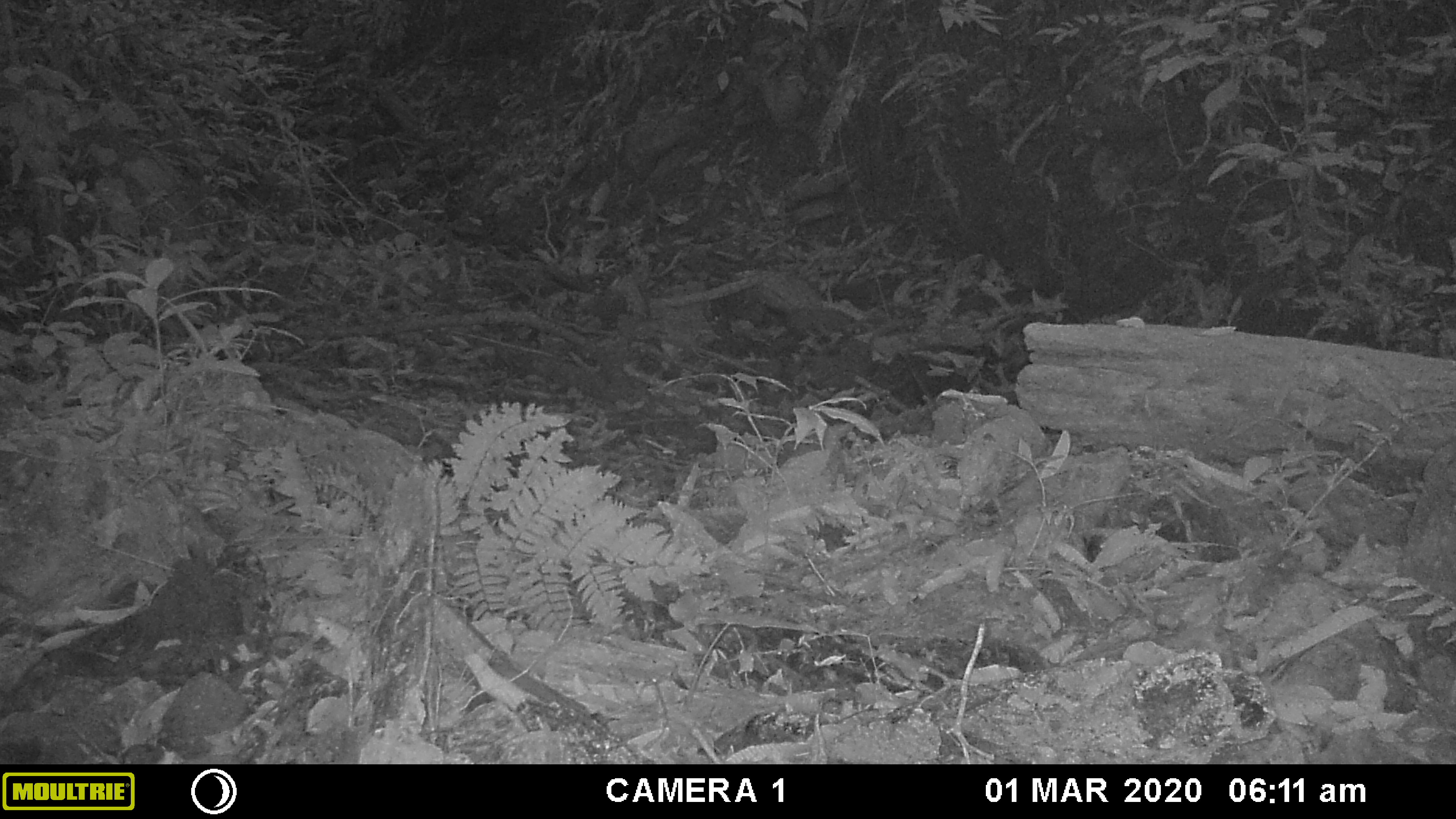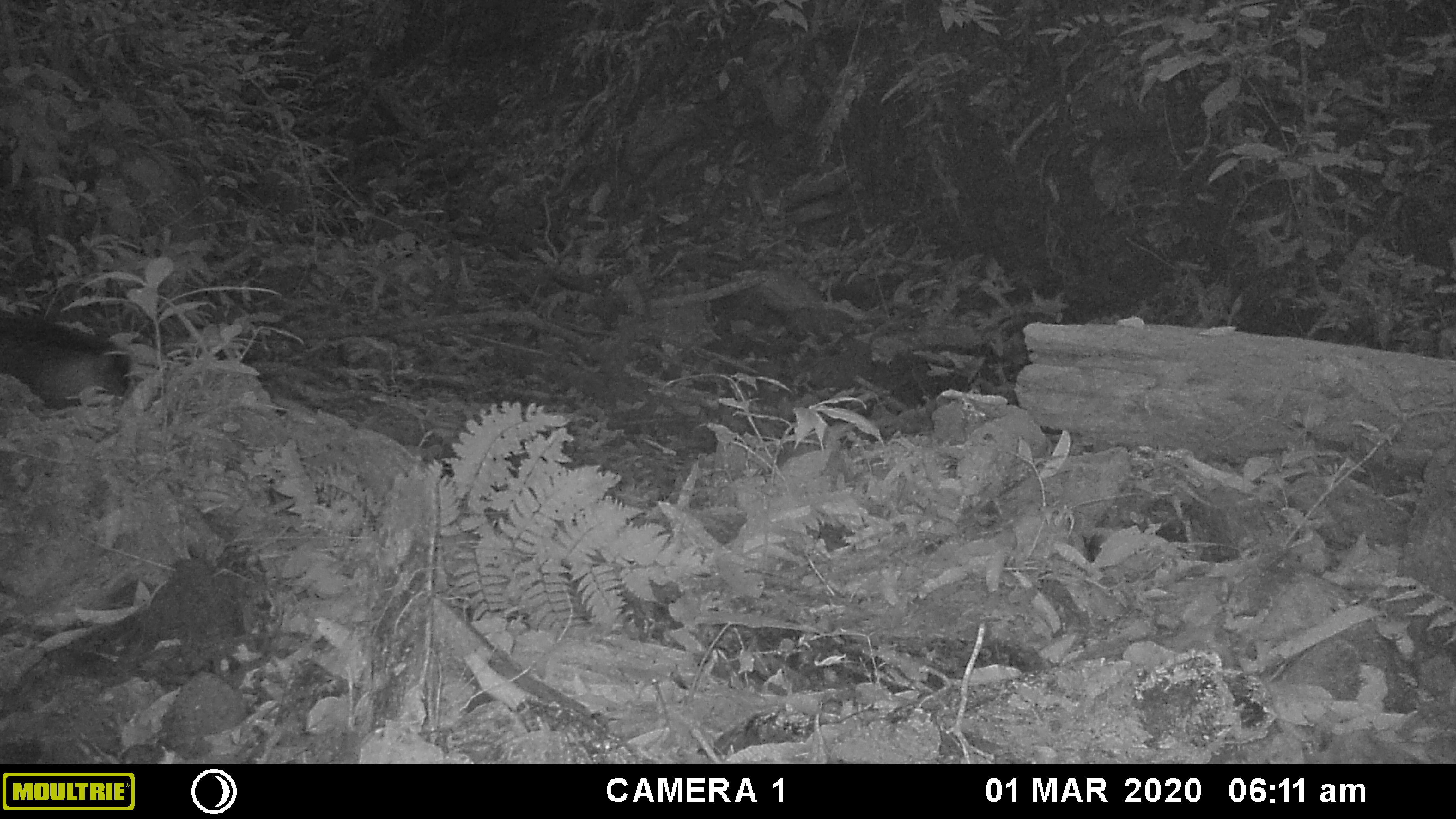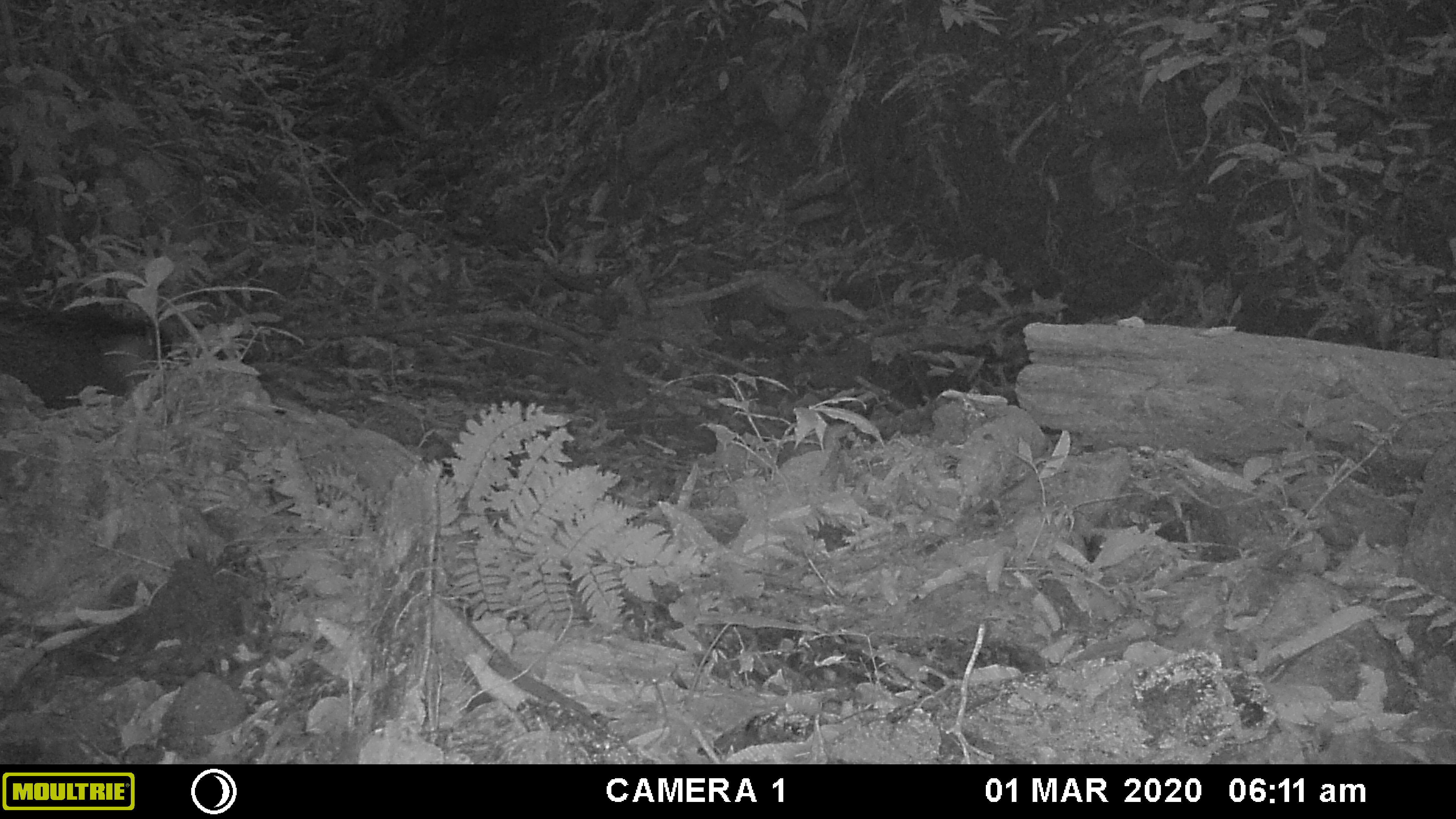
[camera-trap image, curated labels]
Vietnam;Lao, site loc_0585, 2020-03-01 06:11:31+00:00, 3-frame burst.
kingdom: Animalia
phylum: Chordata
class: Mammalia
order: Artiodactyla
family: Suidae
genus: Sus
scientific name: Sus scrofa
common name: eurasian wild pig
Eurasian wild pig (Sus scrofa). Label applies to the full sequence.